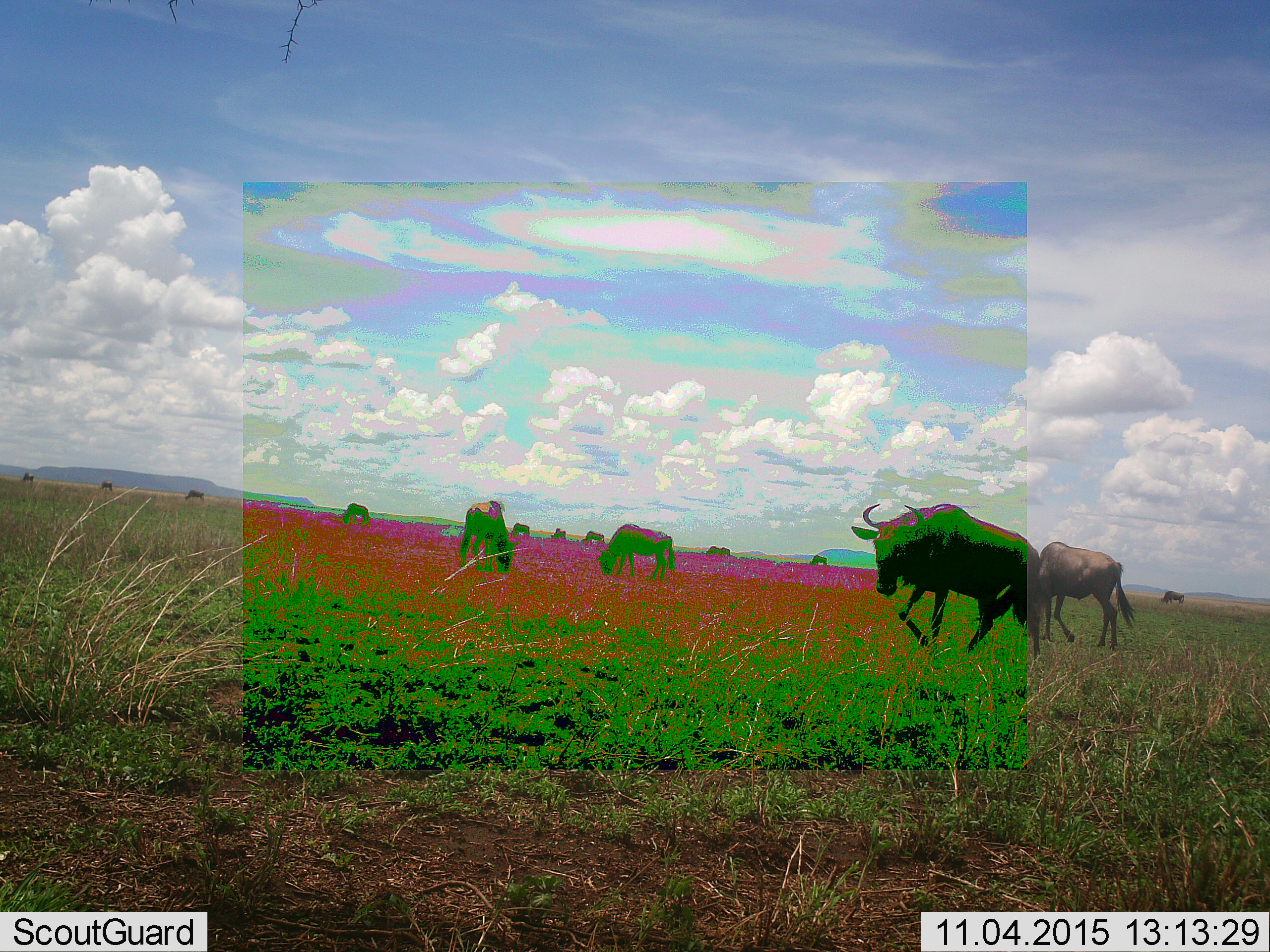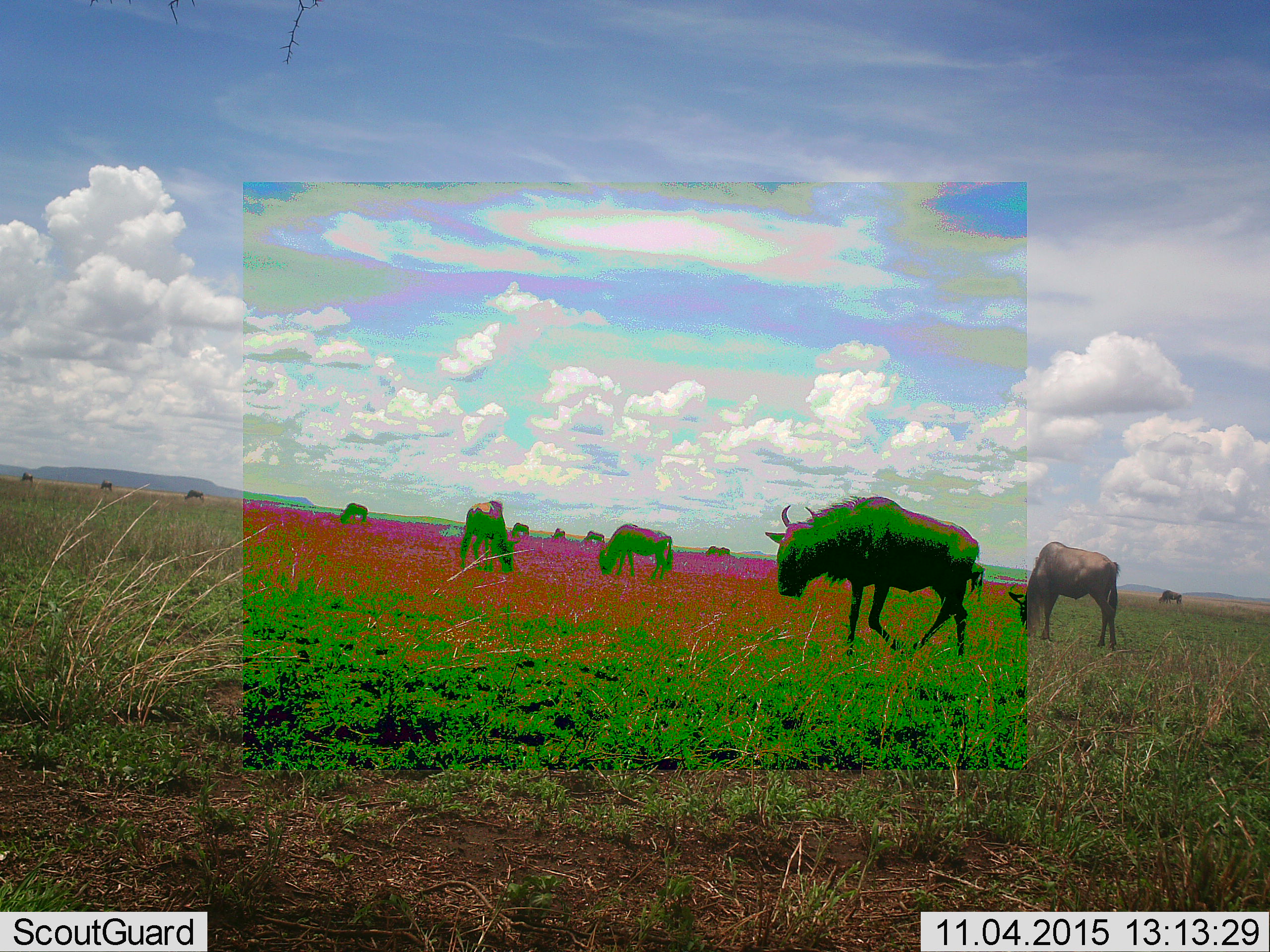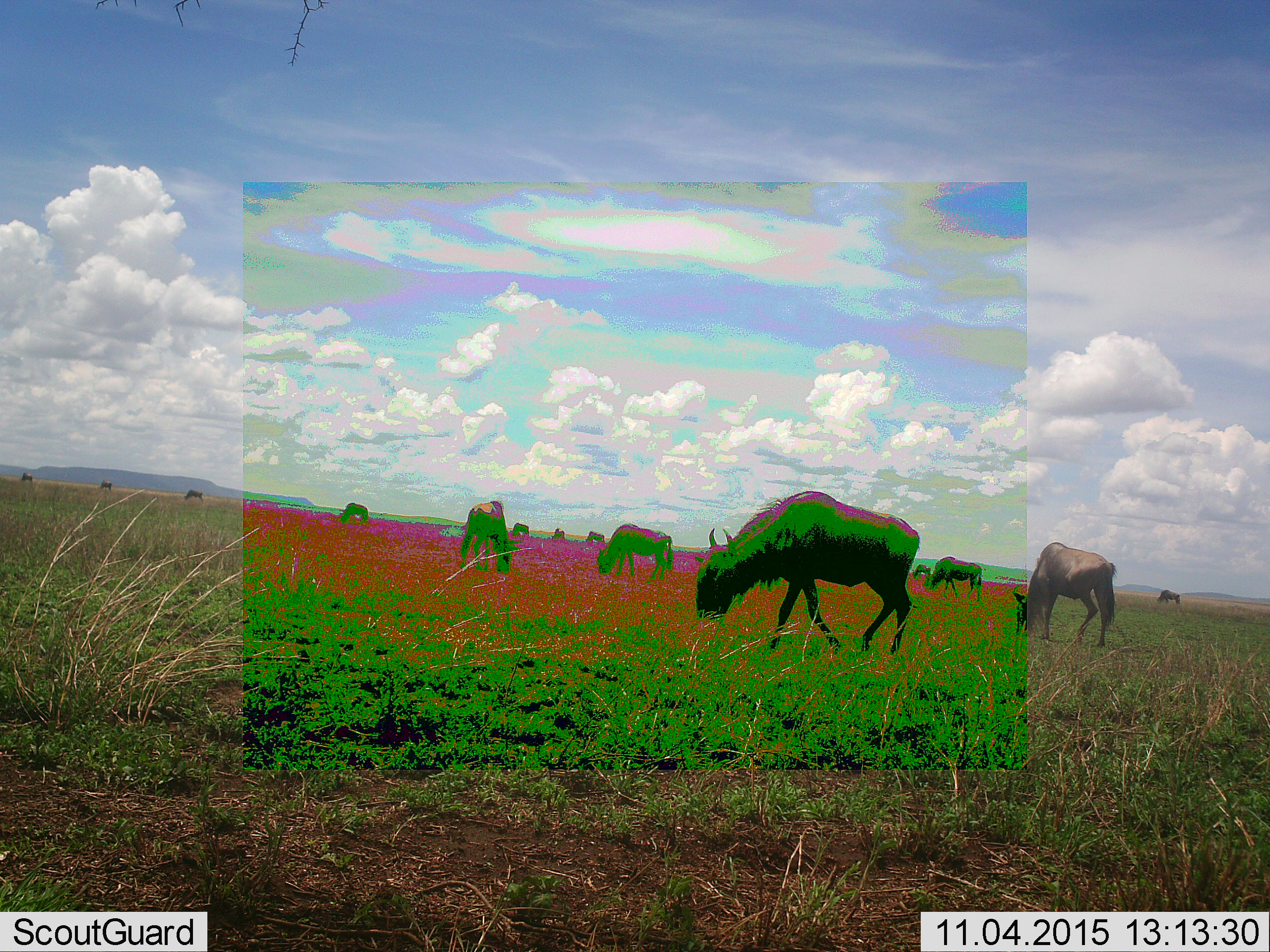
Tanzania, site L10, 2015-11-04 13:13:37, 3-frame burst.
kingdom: Animalia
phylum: Chordata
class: Mammalia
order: Artiodactyla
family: Bovidae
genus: Connochaetes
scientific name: Connochaetes taurinus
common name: blue wildebeest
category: wildebeest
Wildebeest (blue wildebeest) (Connochaetes taurinus), count 11-50. Behavior (volunteer vote fractions): standing 44%, resting 0%, moving 100%, interacting 0%. Young present (vote fraction): 11%. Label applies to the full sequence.